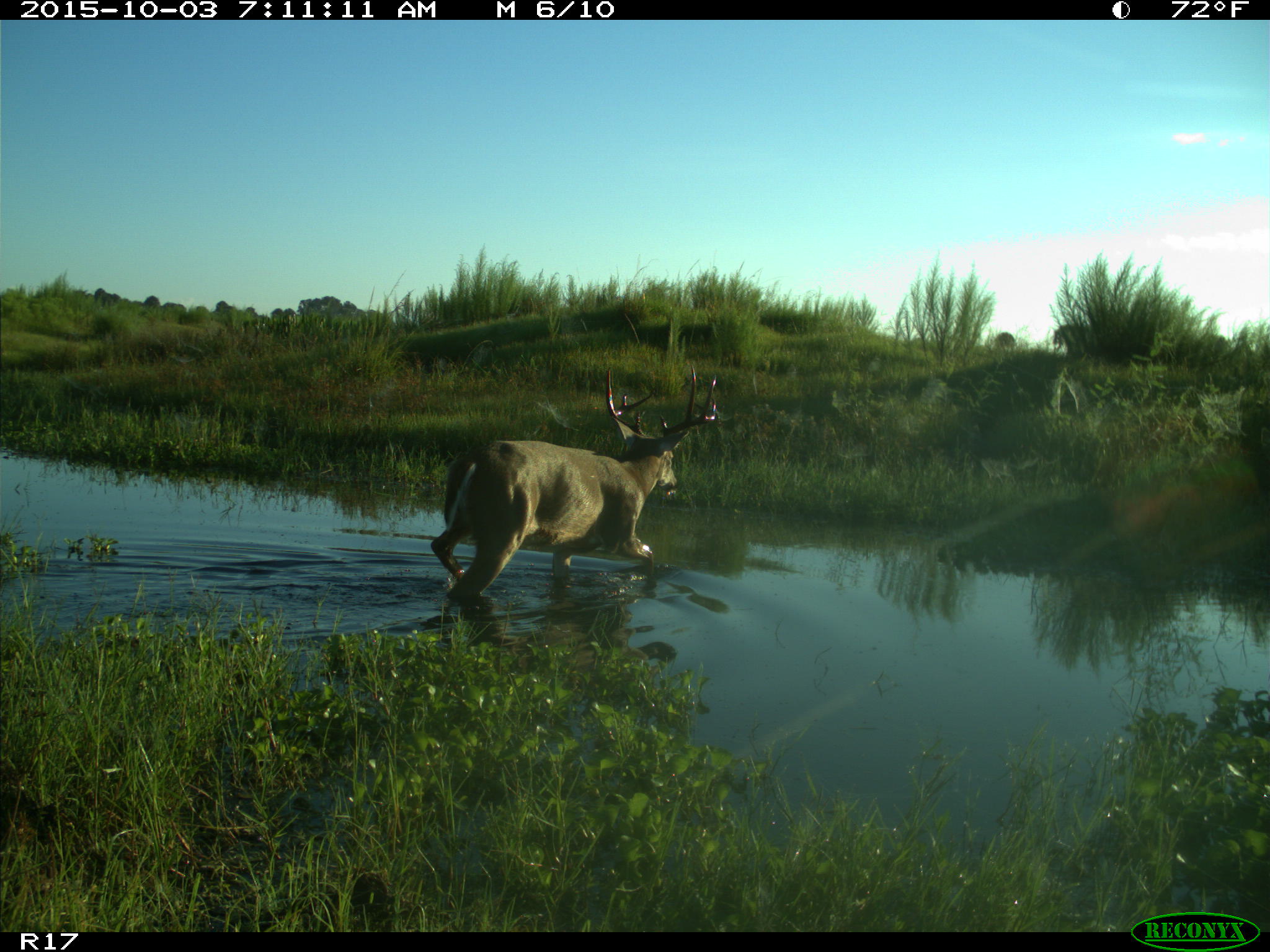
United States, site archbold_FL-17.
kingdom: Animalia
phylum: Chordata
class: Mammalia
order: Artiodactyla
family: Cervidae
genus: Odocoileus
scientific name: Odocoileus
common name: deer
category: unidentified deer